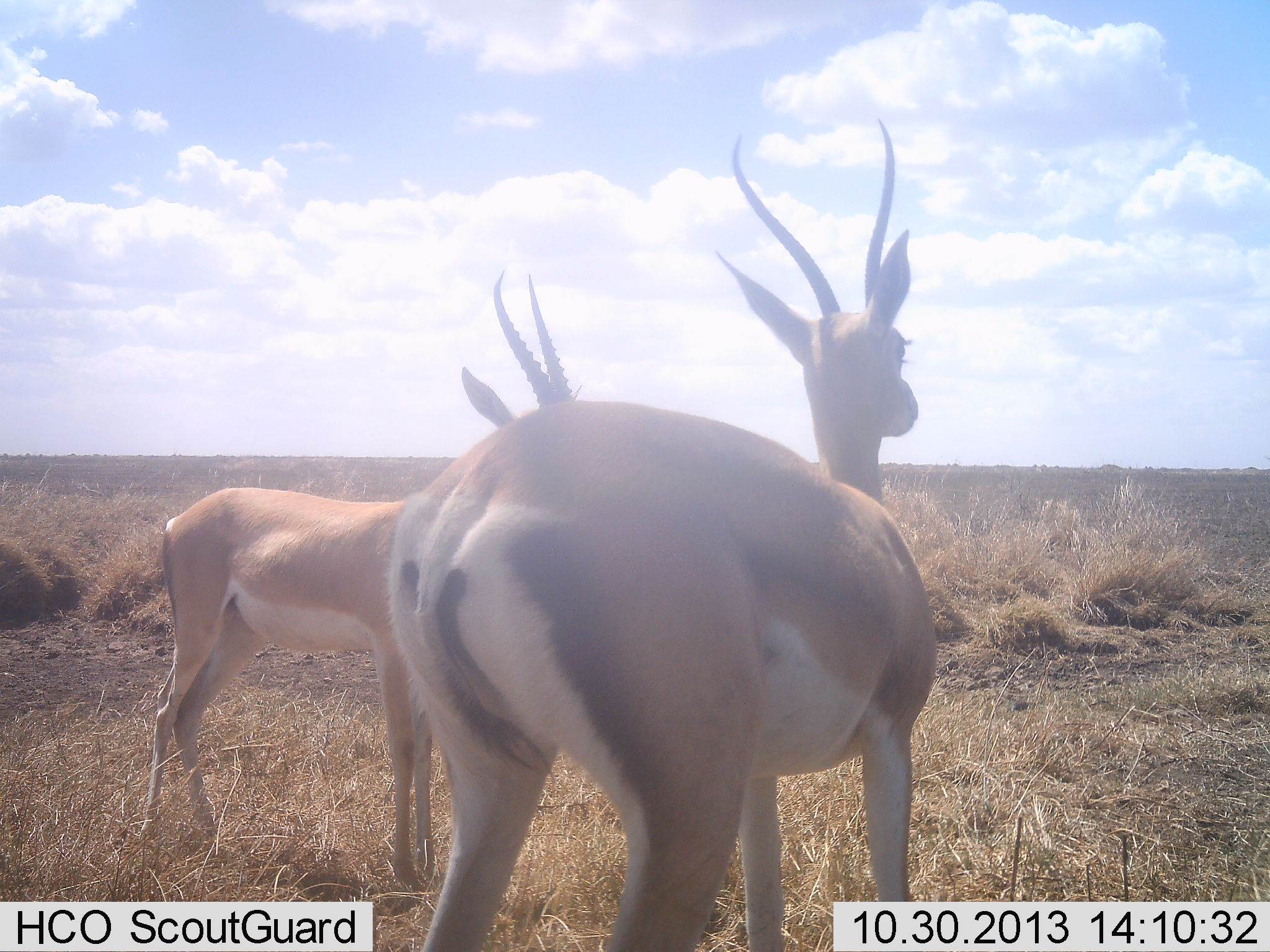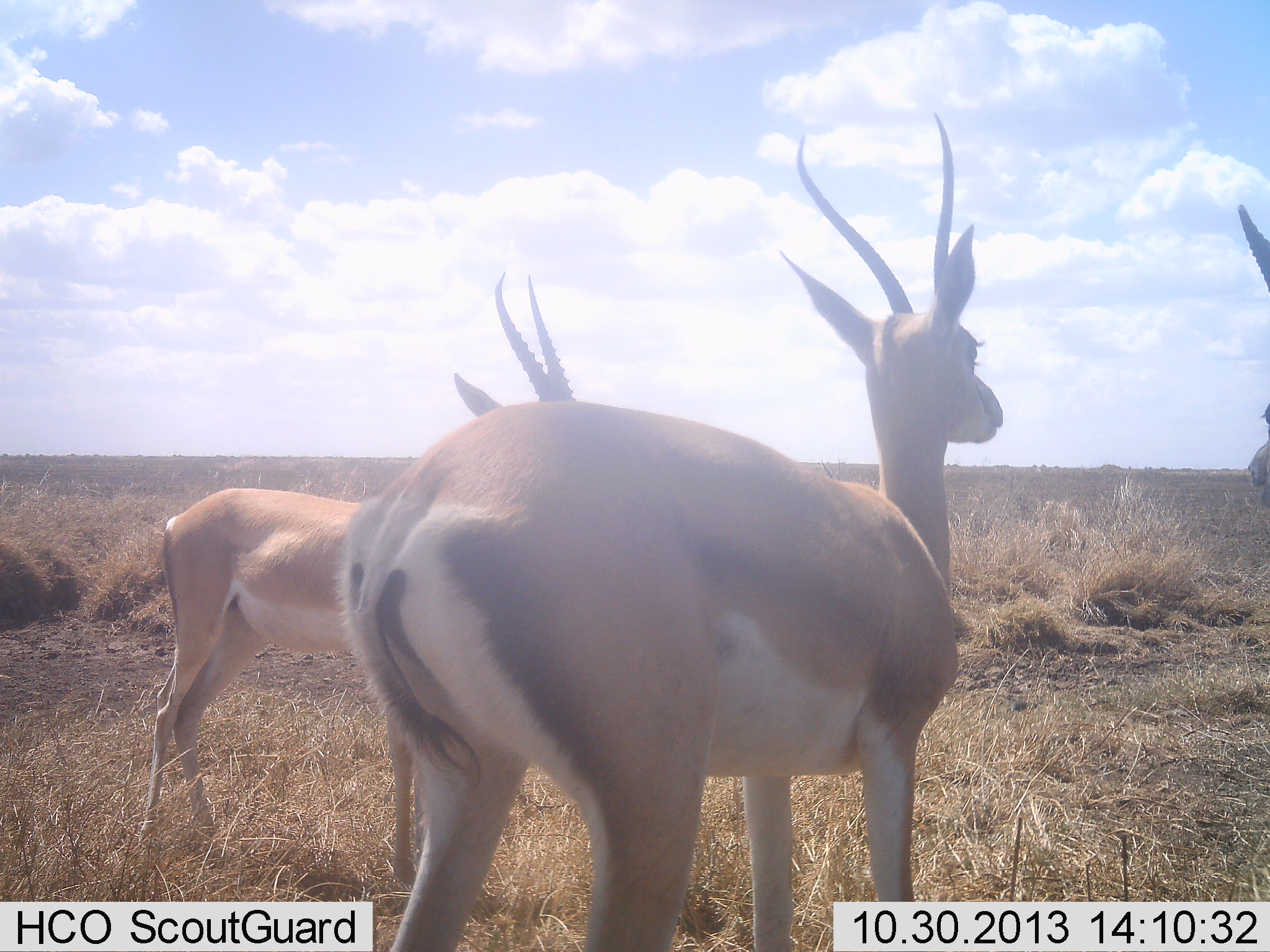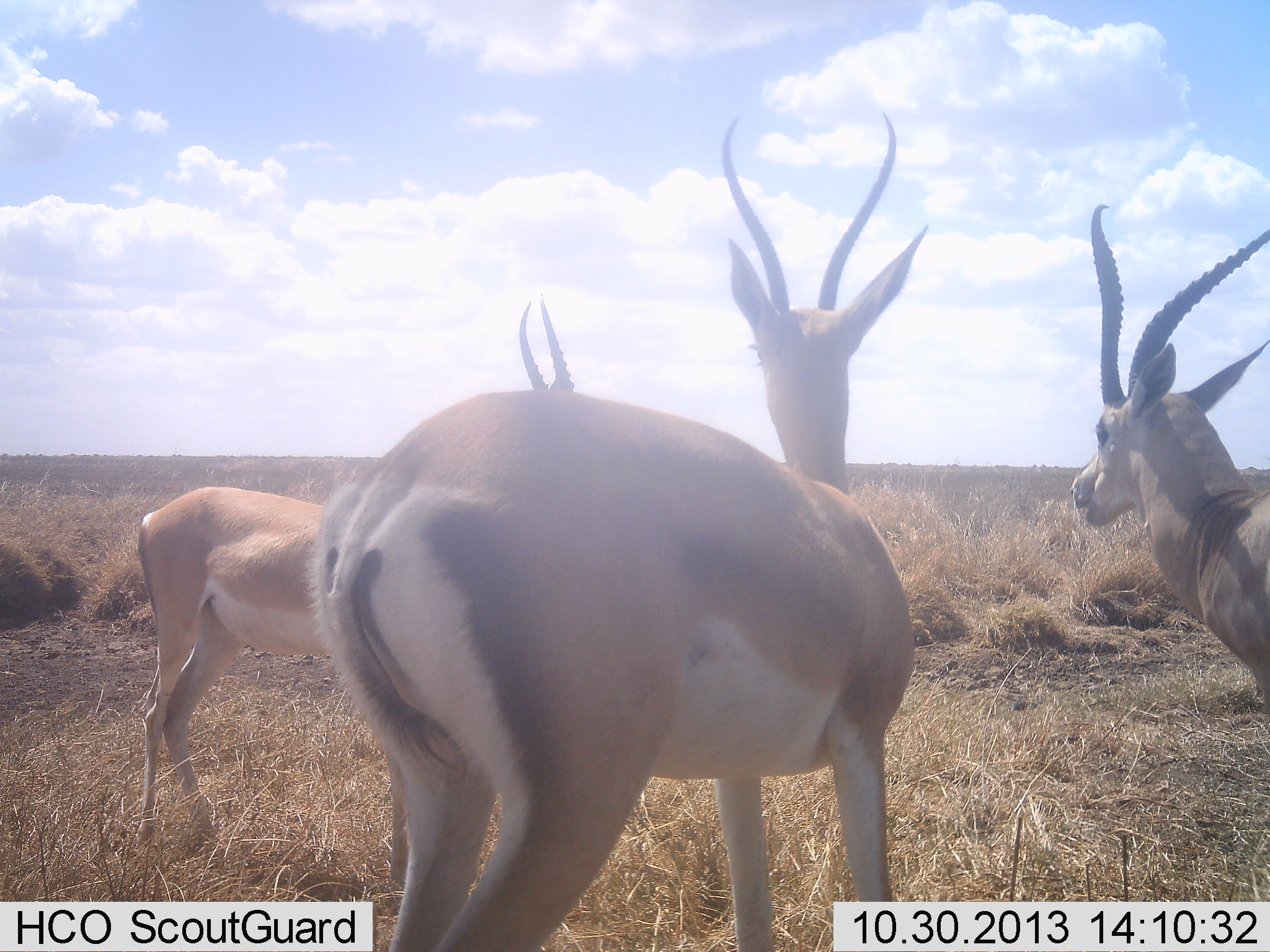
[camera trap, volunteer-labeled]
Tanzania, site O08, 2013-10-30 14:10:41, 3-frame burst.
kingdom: Animalia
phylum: Chordata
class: Mammalia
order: Artiodactyla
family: Bovidae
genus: Nanger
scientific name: Nanger granti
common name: grant's gazelle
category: gazellegrants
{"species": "gazellegrants (grant's gazelle) (Nanger granti)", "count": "3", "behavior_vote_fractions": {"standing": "91%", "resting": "6%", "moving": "15%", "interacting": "9%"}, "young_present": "0%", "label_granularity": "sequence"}